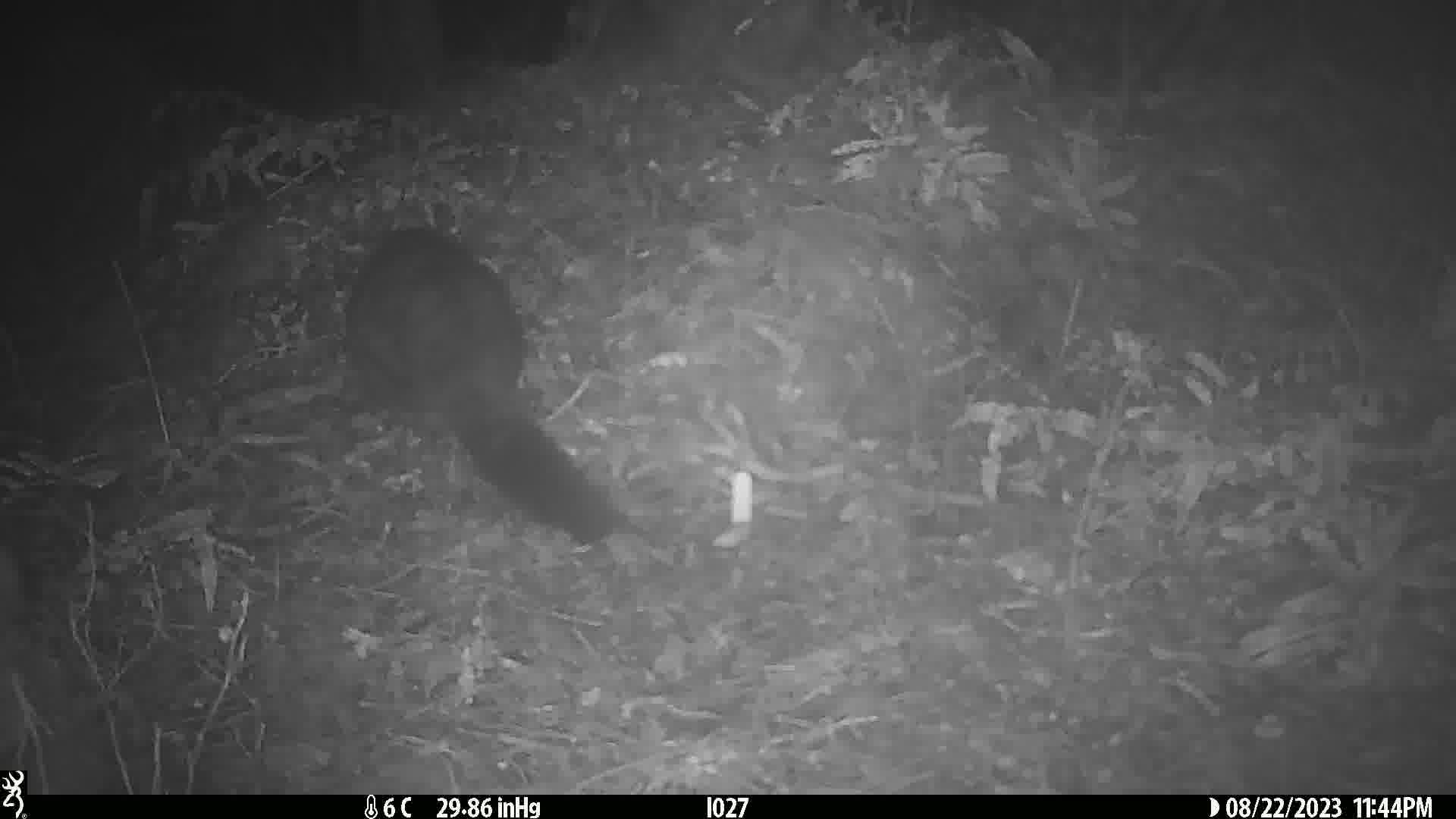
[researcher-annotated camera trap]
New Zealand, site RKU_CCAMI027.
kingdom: Animalia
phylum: Chordata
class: Mammalia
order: Diprotodontia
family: Phalangeridae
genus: Trichosurus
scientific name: Trichosurus vulpecula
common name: common brushtail possum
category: possum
Possum (common brushtail possum) (Trichosurus vulpecula).